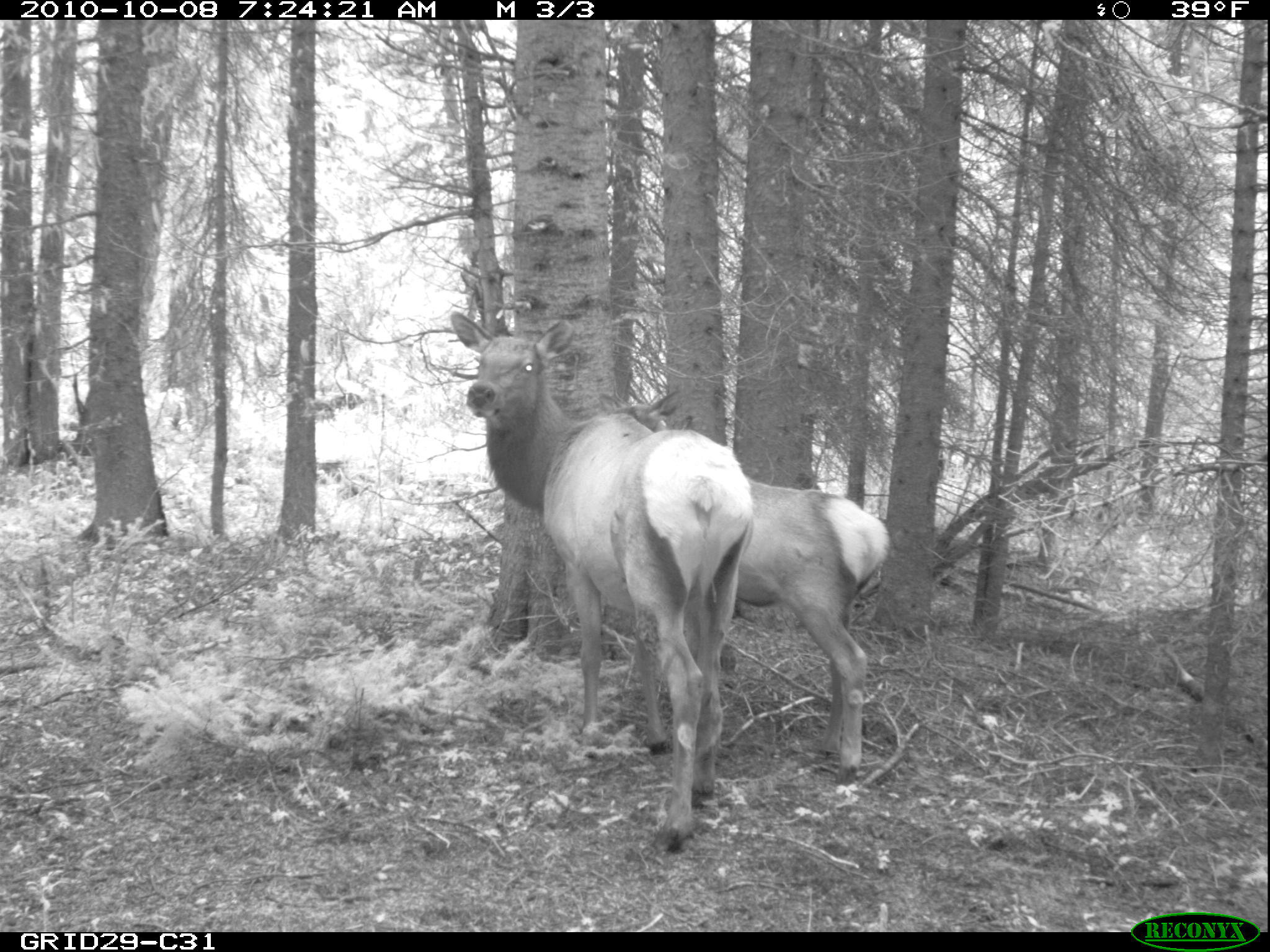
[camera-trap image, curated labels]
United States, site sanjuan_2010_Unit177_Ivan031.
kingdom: Animalia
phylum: Chordata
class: Mammalia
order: Artiodactyla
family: Cervidae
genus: Cervus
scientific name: Cervus elaphus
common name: red deer